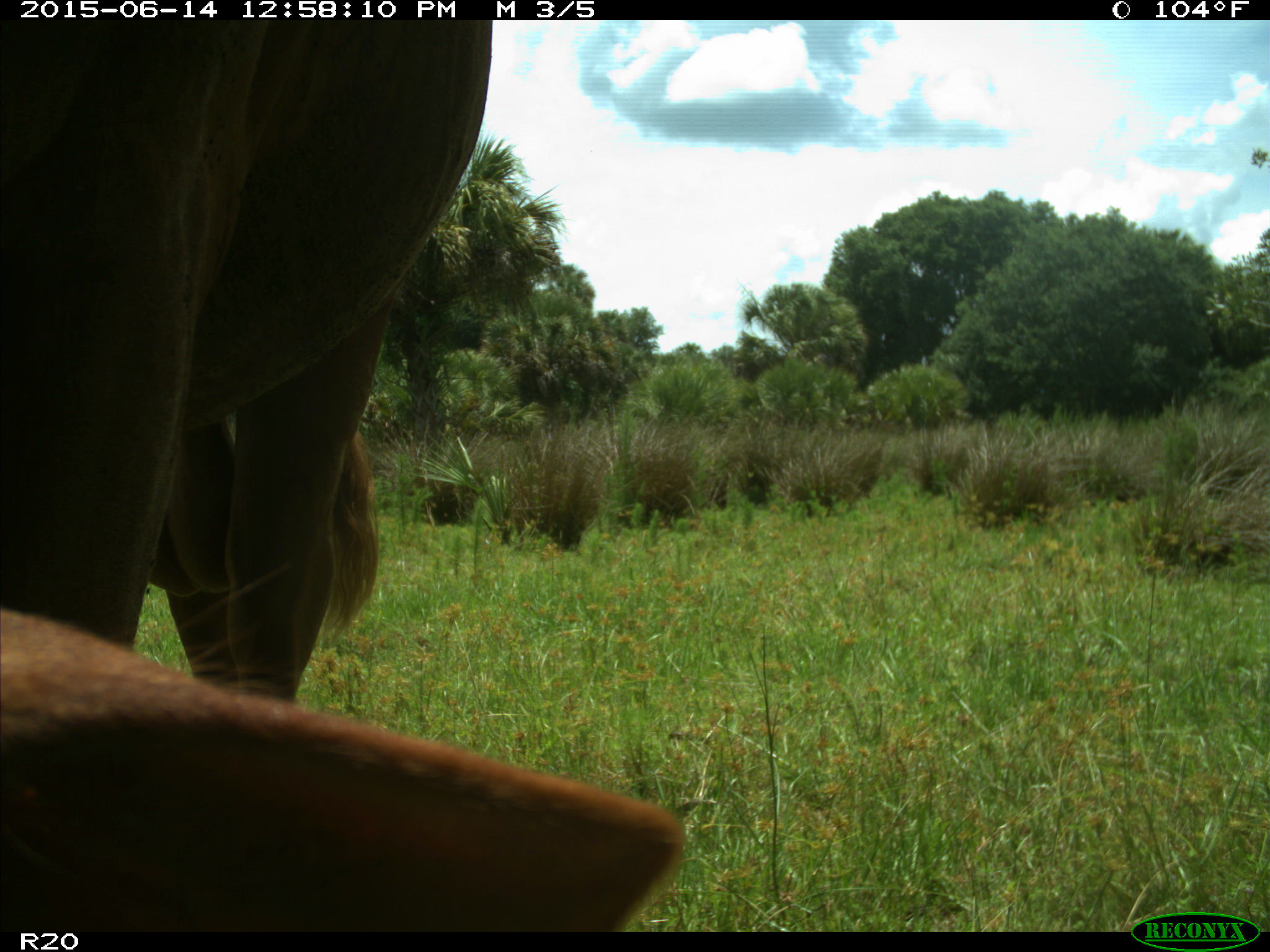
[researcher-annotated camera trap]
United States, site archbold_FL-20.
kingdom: Animalia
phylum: Chordata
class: Mammalia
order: Artiodactyla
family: Bovidae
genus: Bos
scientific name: Bos taurus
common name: domestic cow